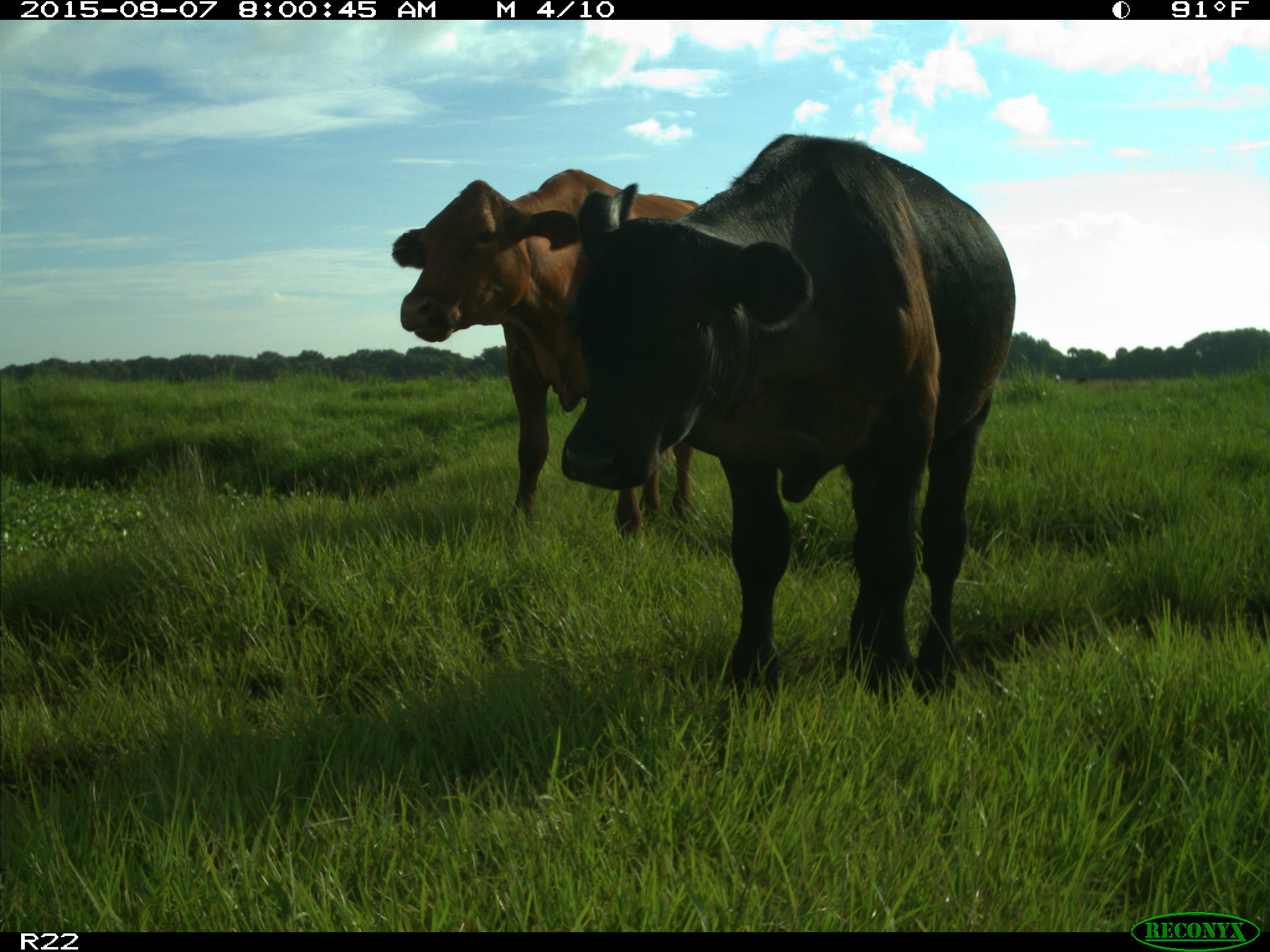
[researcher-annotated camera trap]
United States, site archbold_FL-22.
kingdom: Animalia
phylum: Chordata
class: Mammalia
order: Artiodactyla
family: Bovidae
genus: Bos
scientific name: Bos taurus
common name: domestic cow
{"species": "Bos taurus (domestic cow)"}